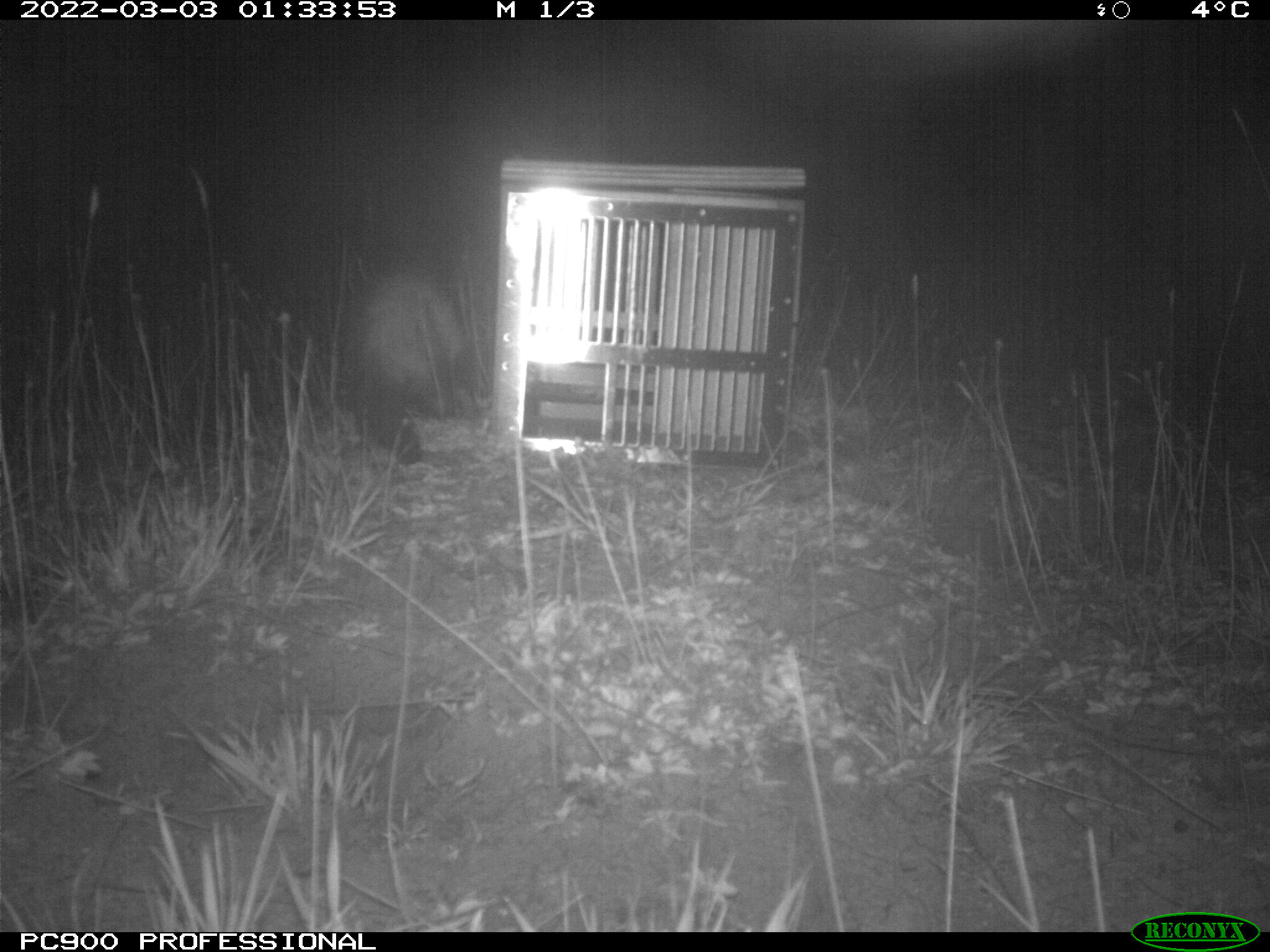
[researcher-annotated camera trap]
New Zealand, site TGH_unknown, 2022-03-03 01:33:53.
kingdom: Animalia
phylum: Chordata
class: Mammalia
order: Carnivora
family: Mustelidae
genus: Mustela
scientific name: Mustela furo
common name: ferret